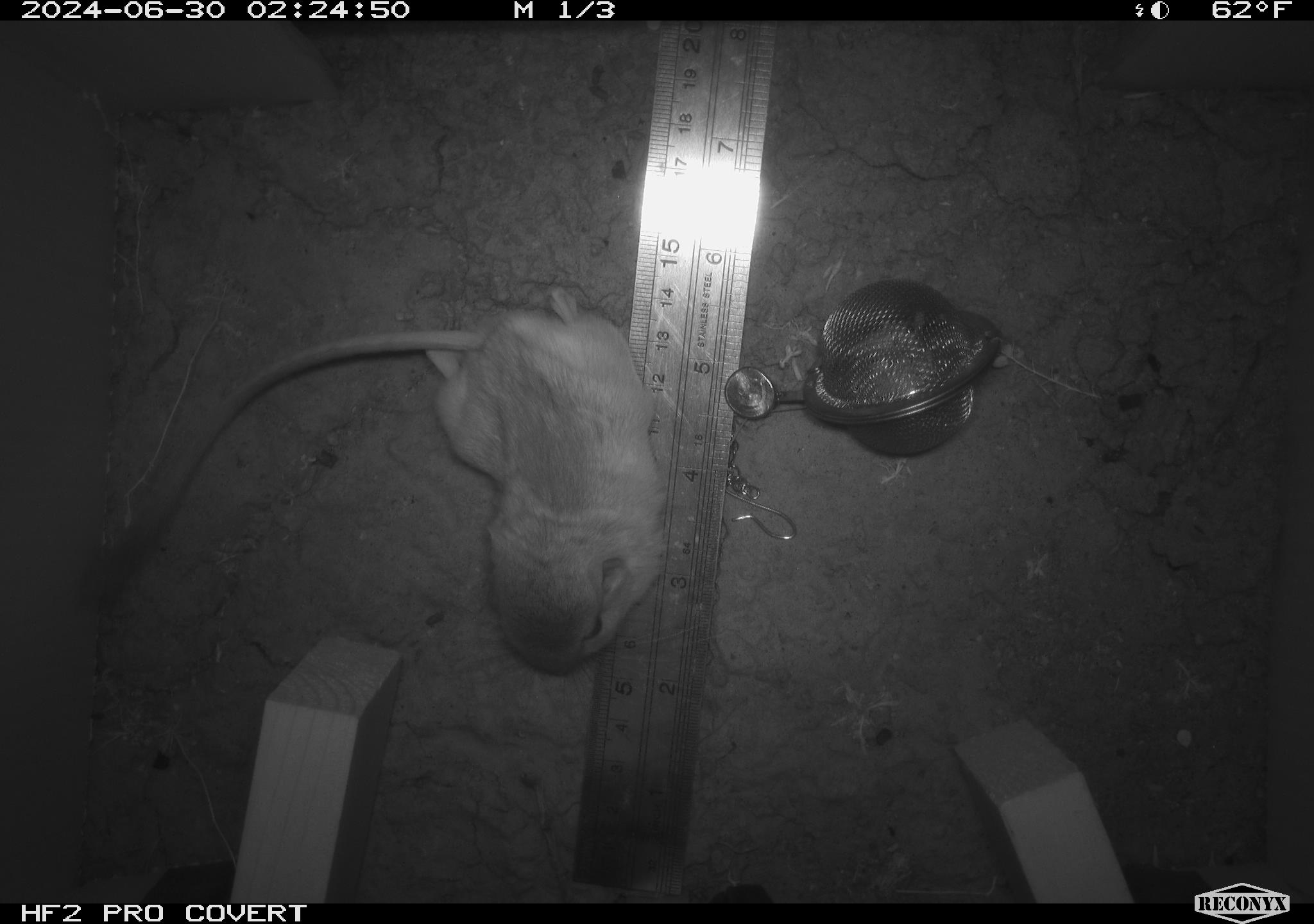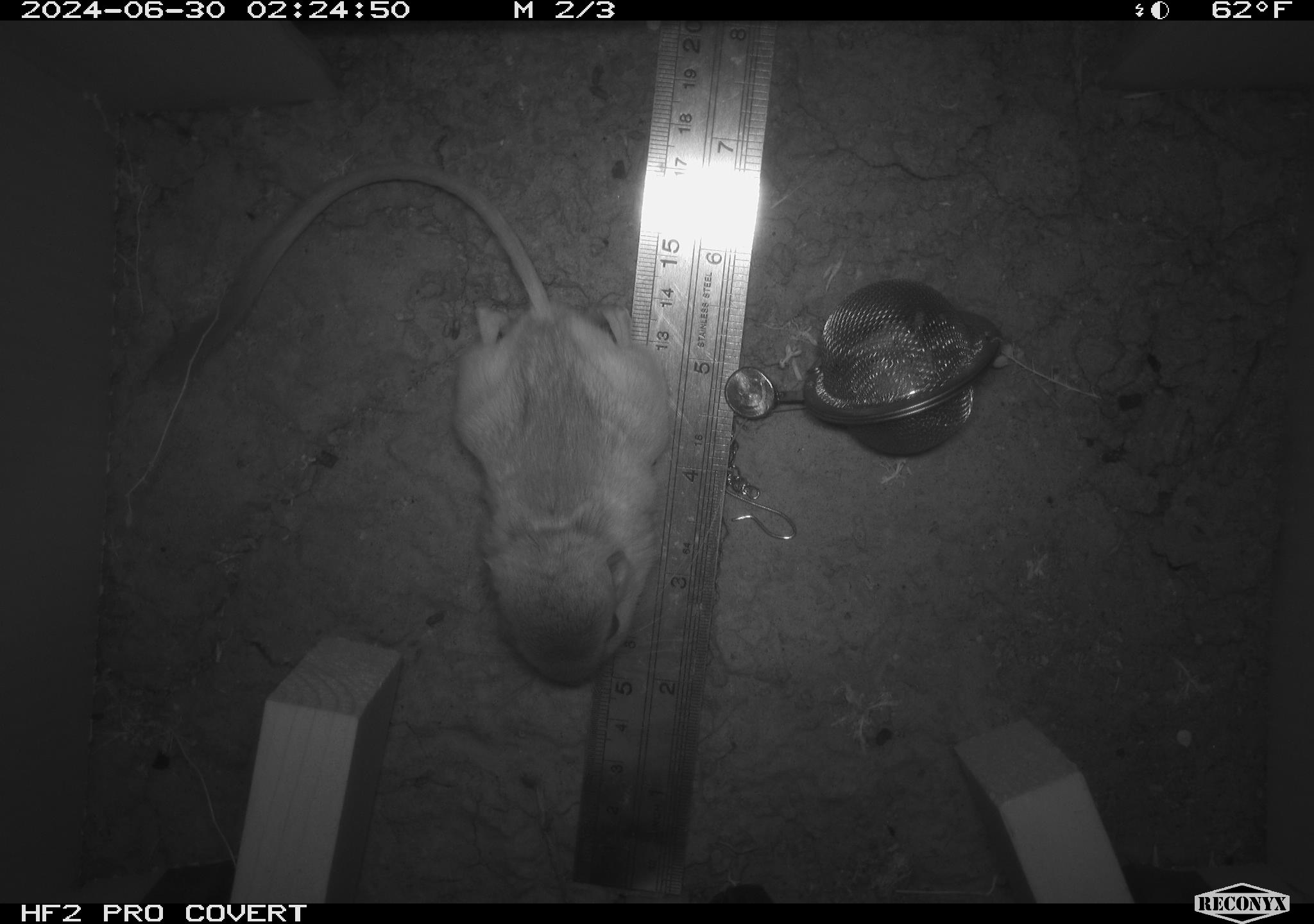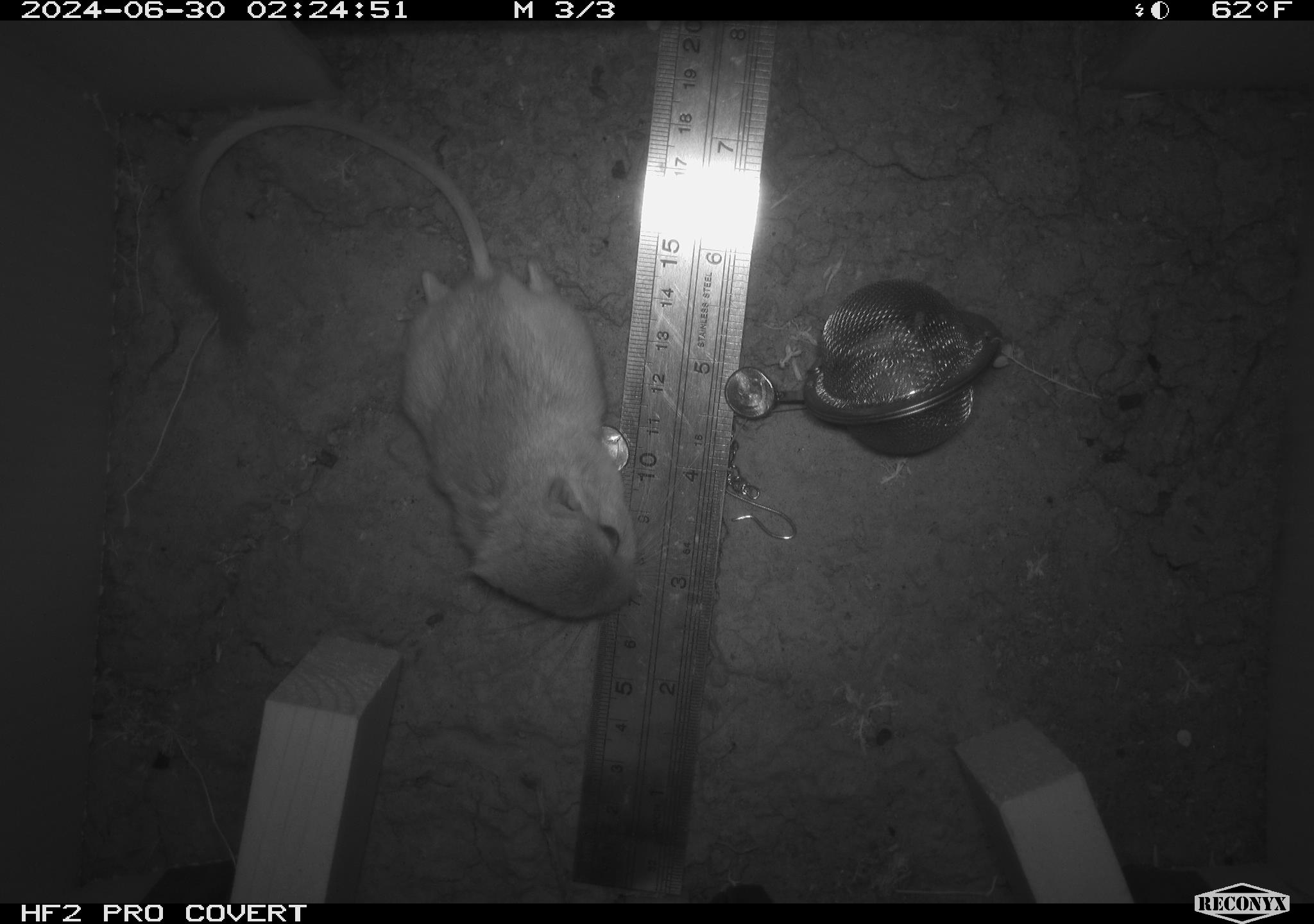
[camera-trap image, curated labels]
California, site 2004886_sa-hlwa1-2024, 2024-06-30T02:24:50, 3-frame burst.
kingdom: Animalia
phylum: Chordata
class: Mammalia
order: Rodentia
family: Heteromyidae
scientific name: Heteromyidae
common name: kangaroo rats and pocket mice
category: heteromyidae family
Heteromyidae family (kangaroo rats and pocket mice) (Heteromyidae).